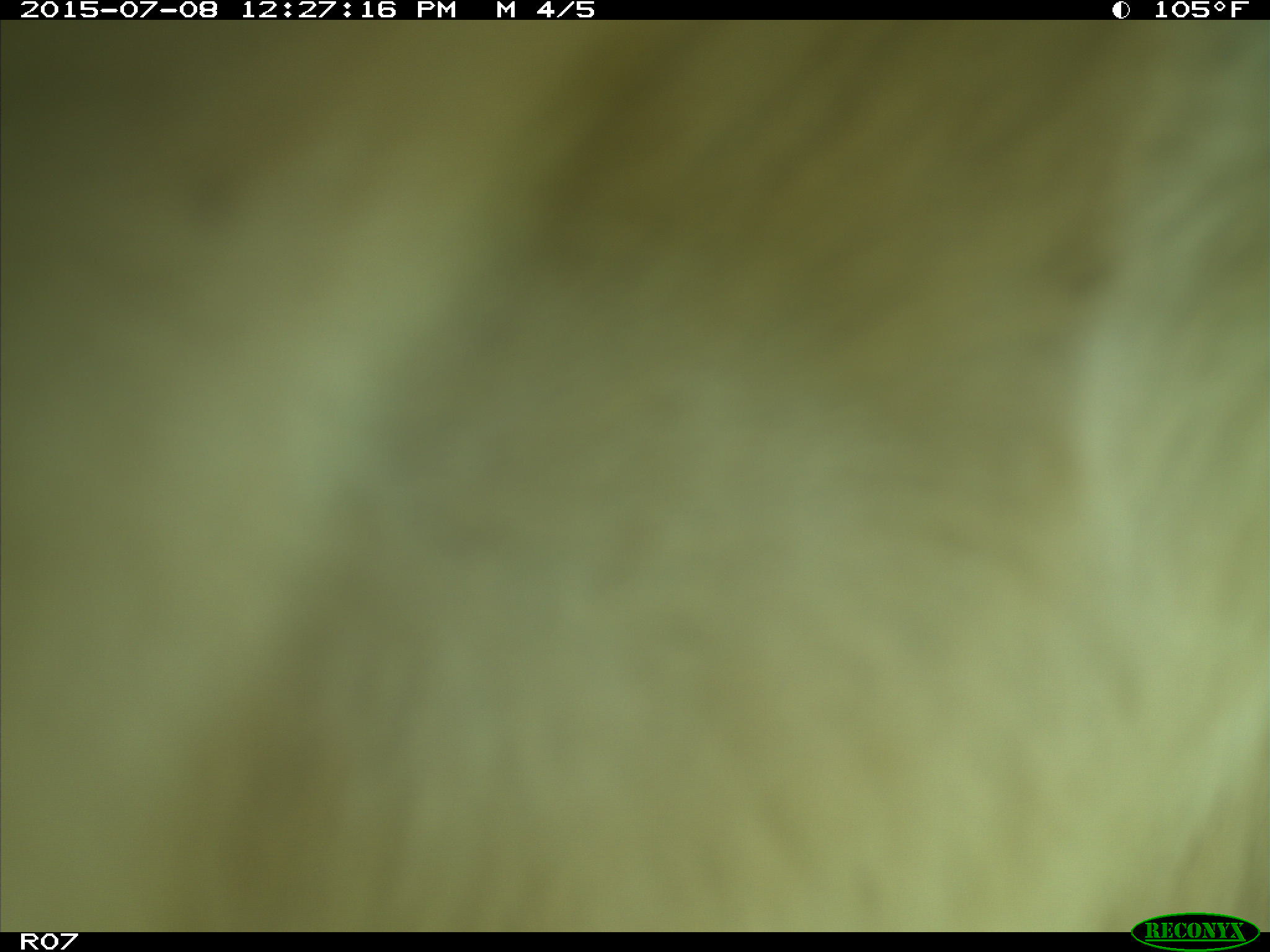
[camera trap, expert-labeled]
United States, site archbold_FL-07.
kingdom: Animalia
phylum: Chordata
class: Mammalia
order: Artiodactyla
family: Bovidae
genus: Bos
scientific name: Bos taurus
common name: domestic cow